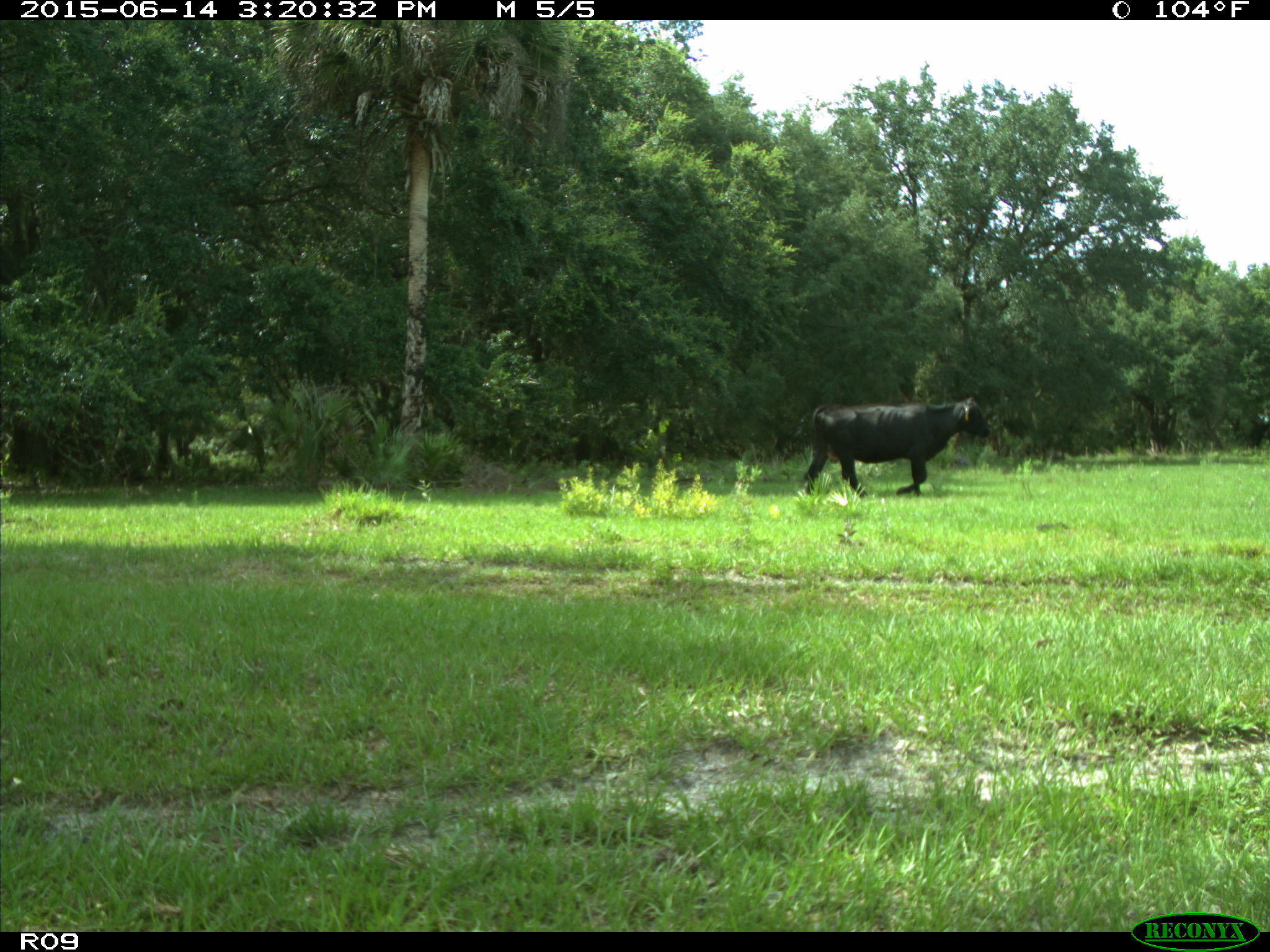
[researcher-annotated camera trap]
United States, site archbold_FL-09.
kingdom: Animalia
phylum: Chordata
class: Mammalia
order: Artiodactyla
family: Bovidae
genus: Bos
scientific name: Bos taurus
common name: domestic cow